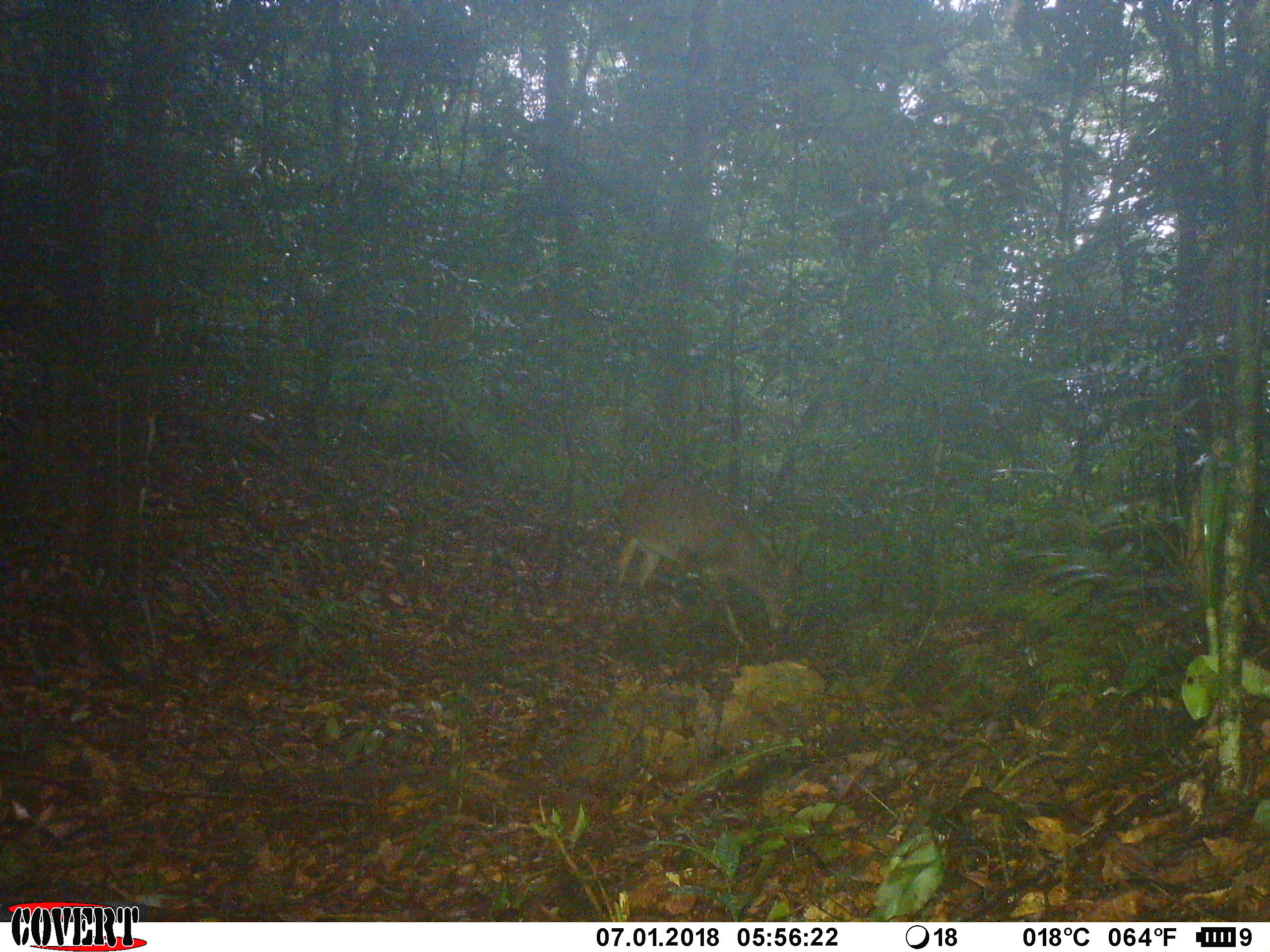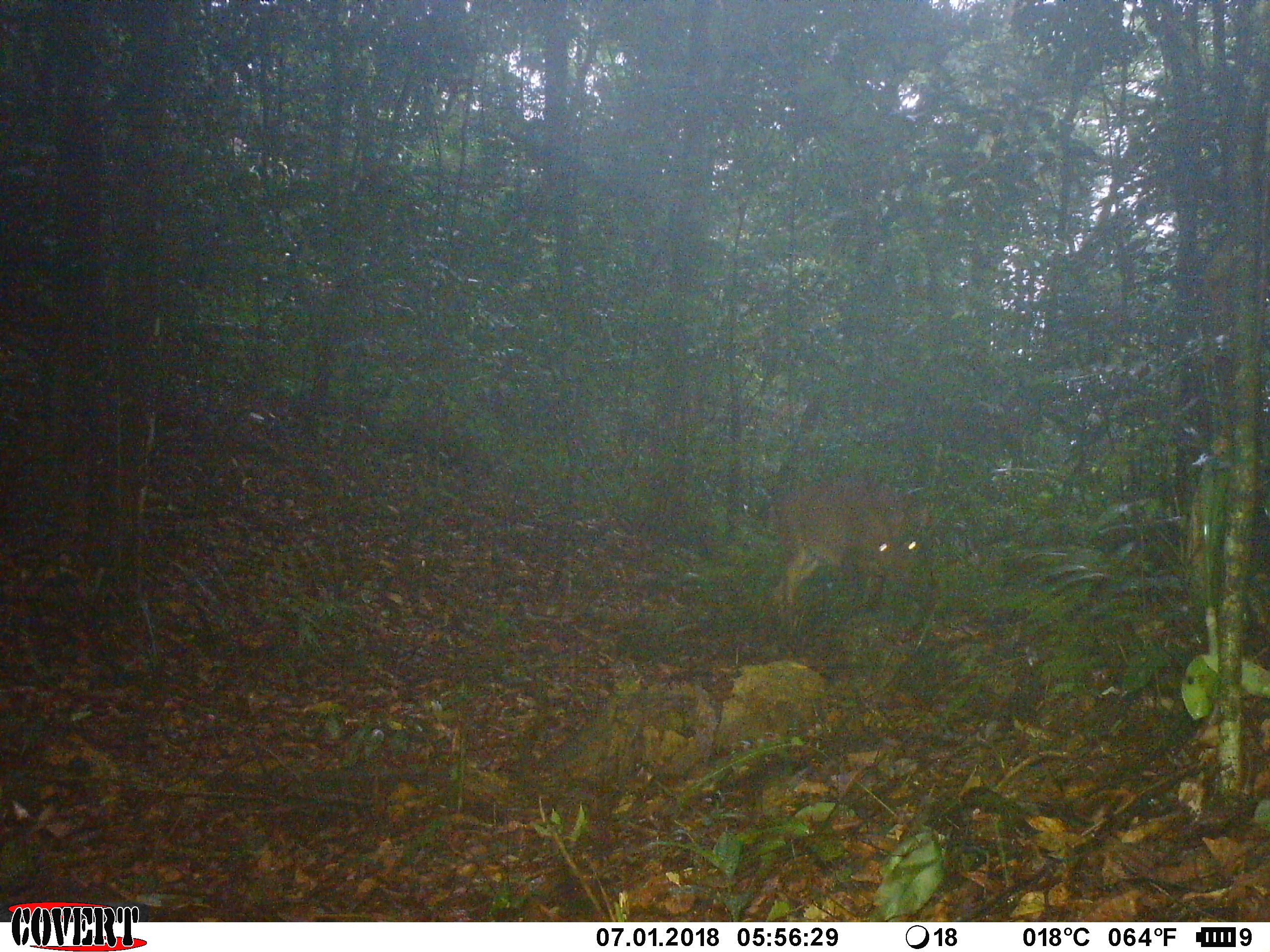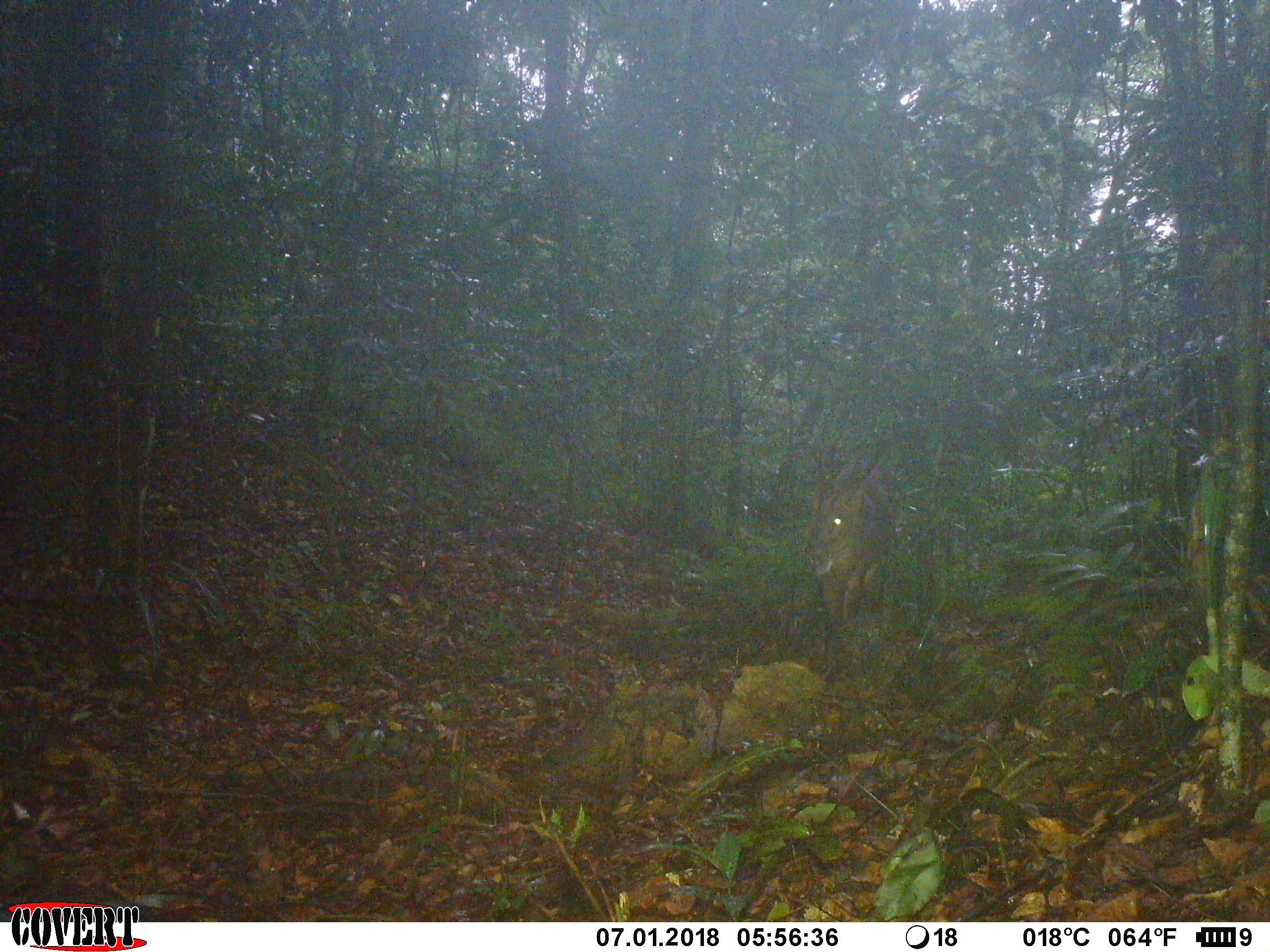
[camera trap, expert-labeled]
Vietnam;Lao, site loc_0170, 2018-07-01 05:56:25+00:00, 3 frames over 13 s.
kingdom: Animalia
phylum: Chordata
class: Mammalia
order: Artiodactyla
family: Cervidae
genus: Muntiacus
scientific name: Muntiacus vuquangensis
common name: large-antlered muntjac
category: large antlered muntjac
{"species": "large antlered muntjac (large-antlered muntjac) (Muntiacus vuquangensis)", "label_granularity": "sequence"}